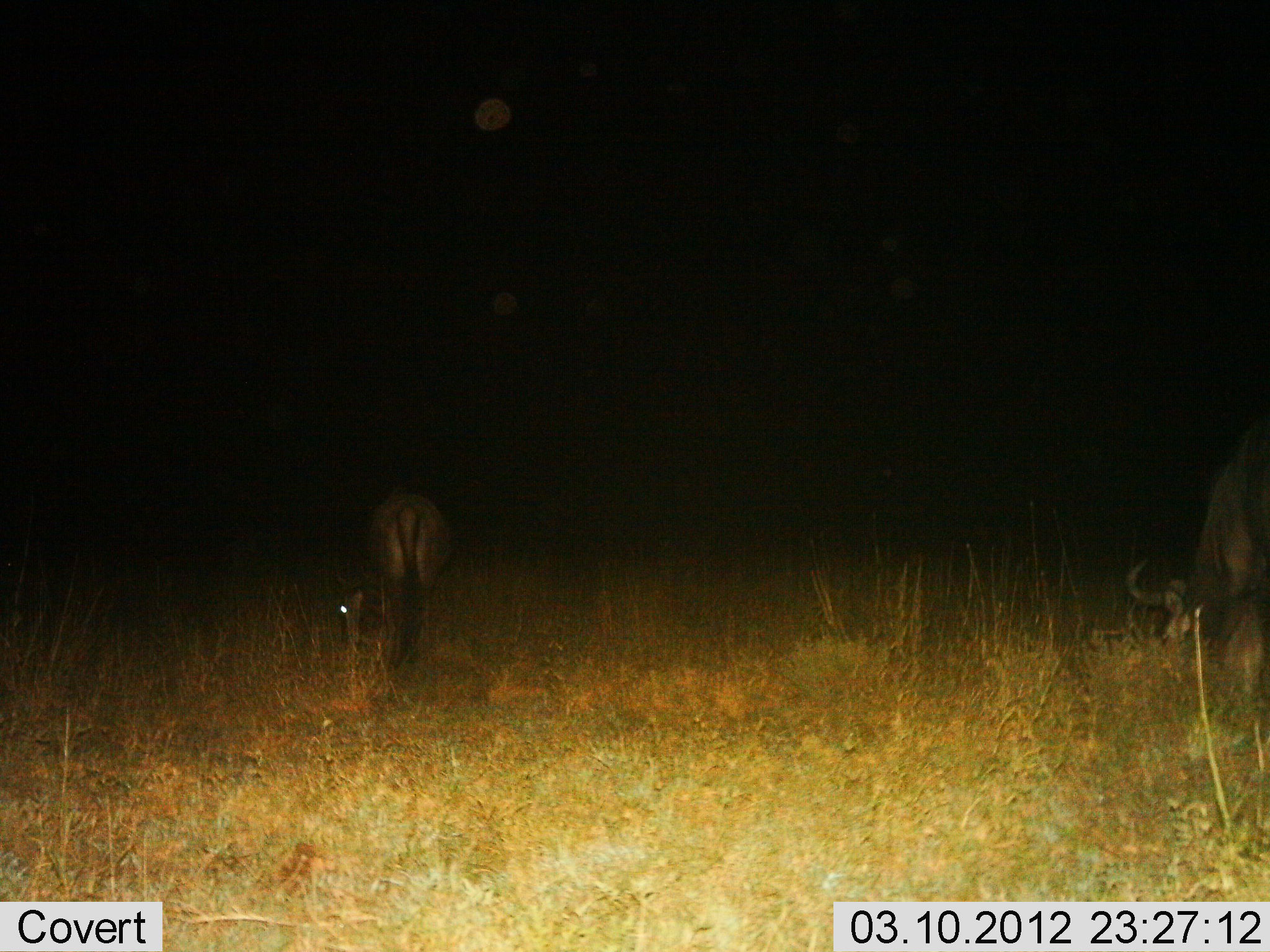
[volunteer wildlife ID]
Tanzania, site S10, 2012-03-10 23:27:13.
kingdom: Animalia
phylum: Chordata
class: Mammalia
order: Artiodactyla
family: Bovidae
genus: Connochaetes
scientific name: Connochaetes taurinus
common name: blue wildebeest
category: wildebeest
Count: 2.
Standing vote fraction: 19%.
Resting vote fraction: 0%.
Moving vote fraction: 0%.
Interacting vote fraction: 0%.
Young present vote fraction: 6%.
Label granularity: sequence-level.